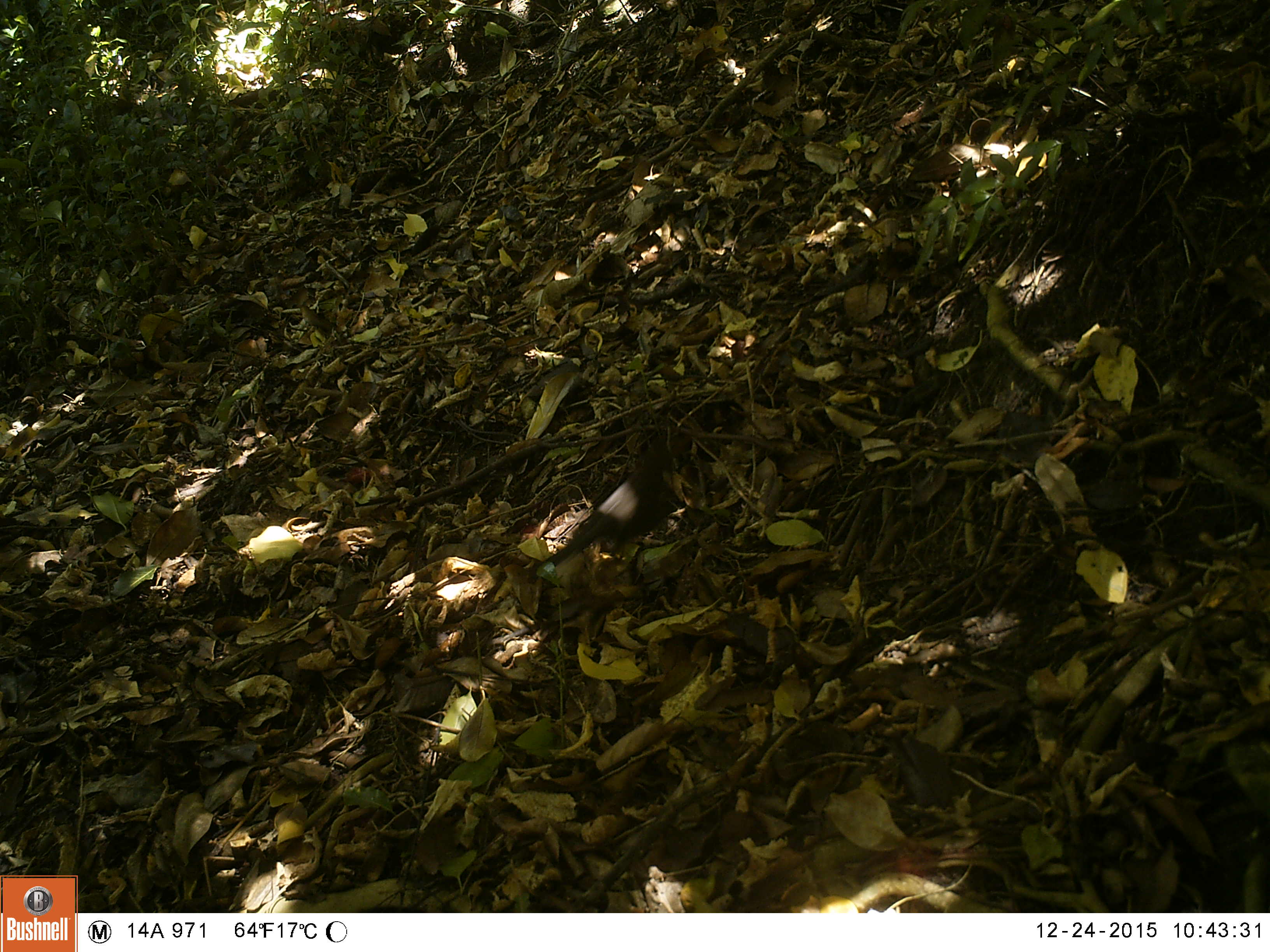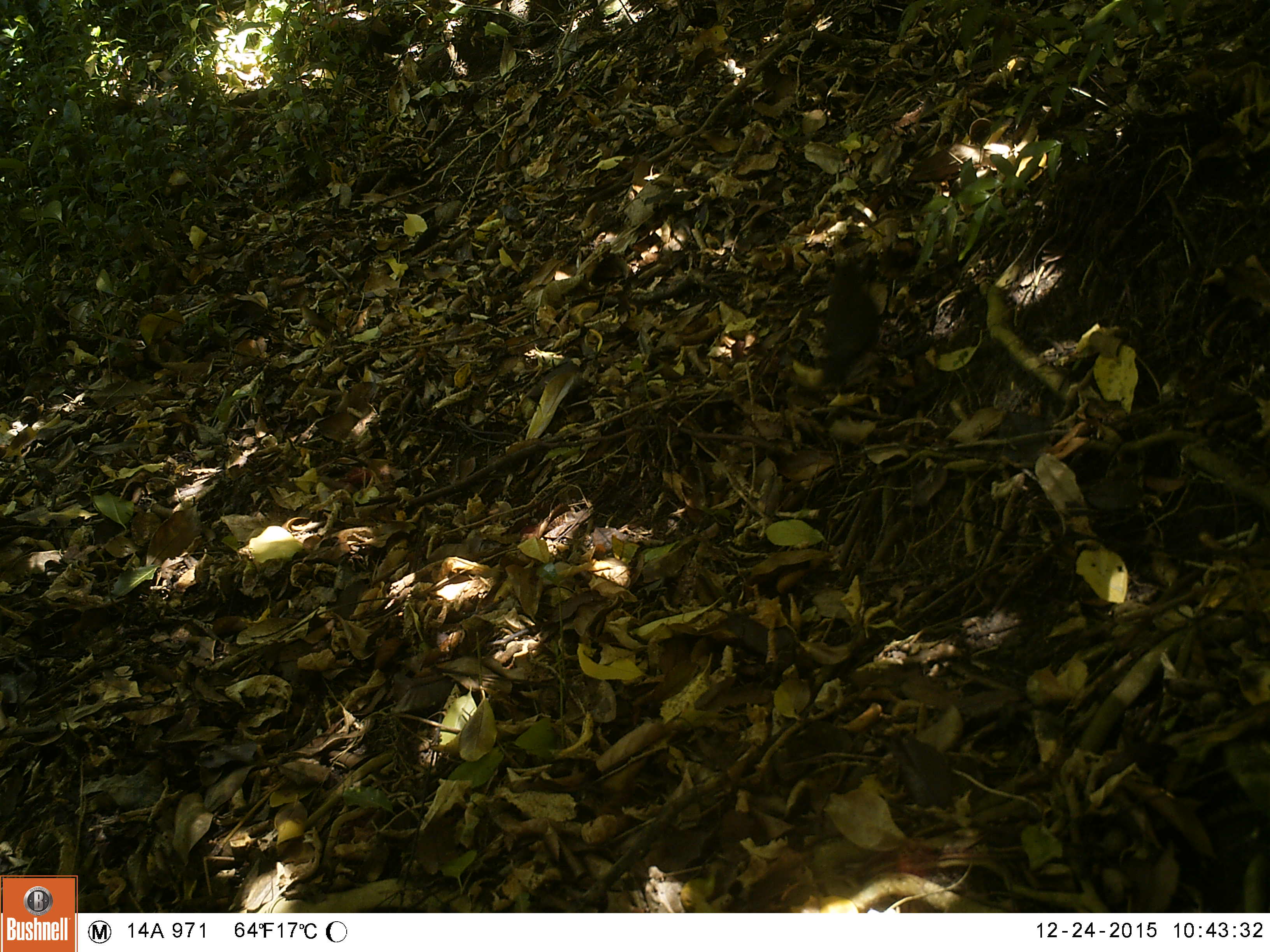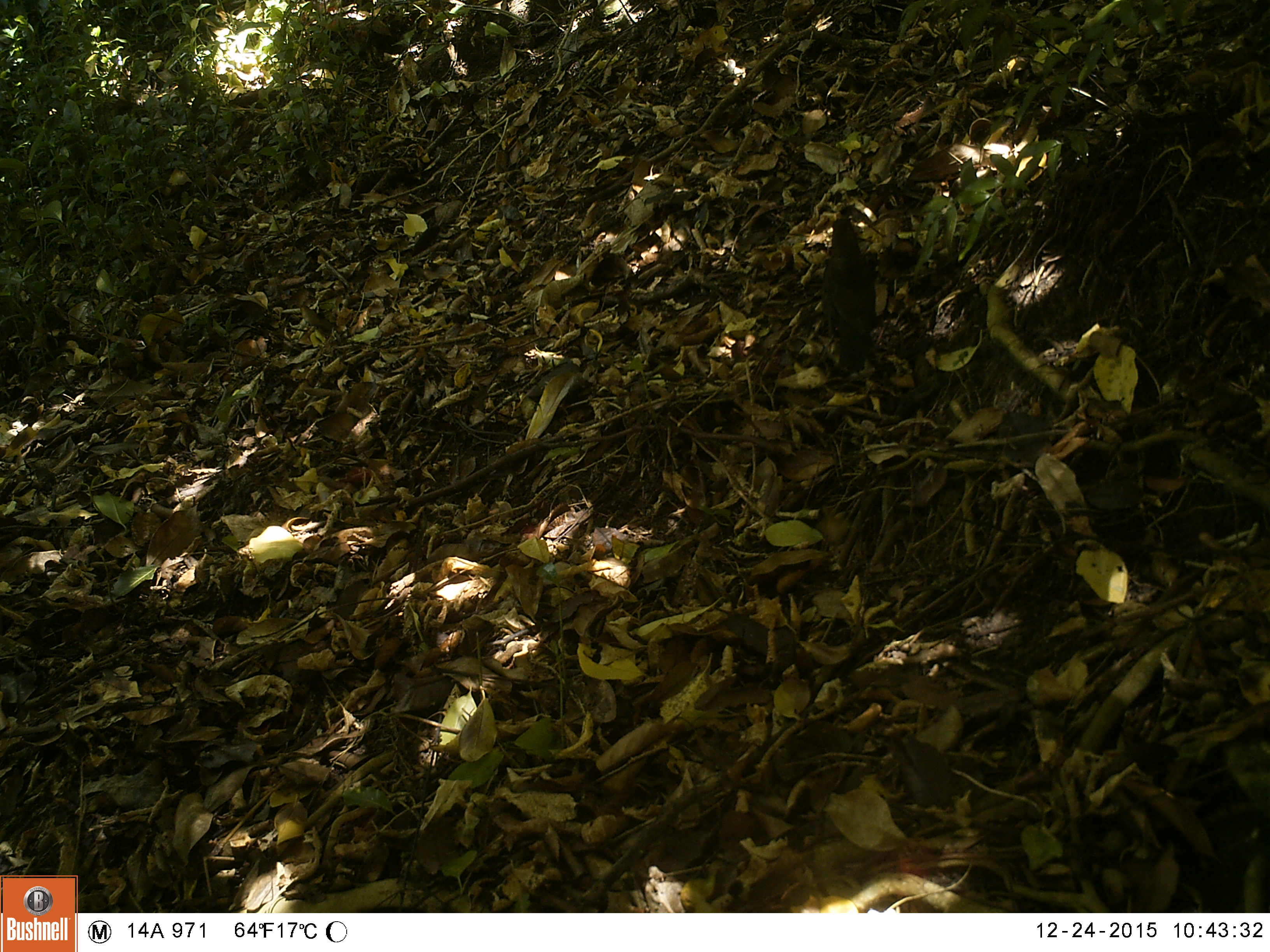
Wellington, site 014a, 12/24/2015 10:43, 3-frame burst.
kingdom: Animalia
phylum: Chordata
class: Aves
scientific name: Aves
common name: bird